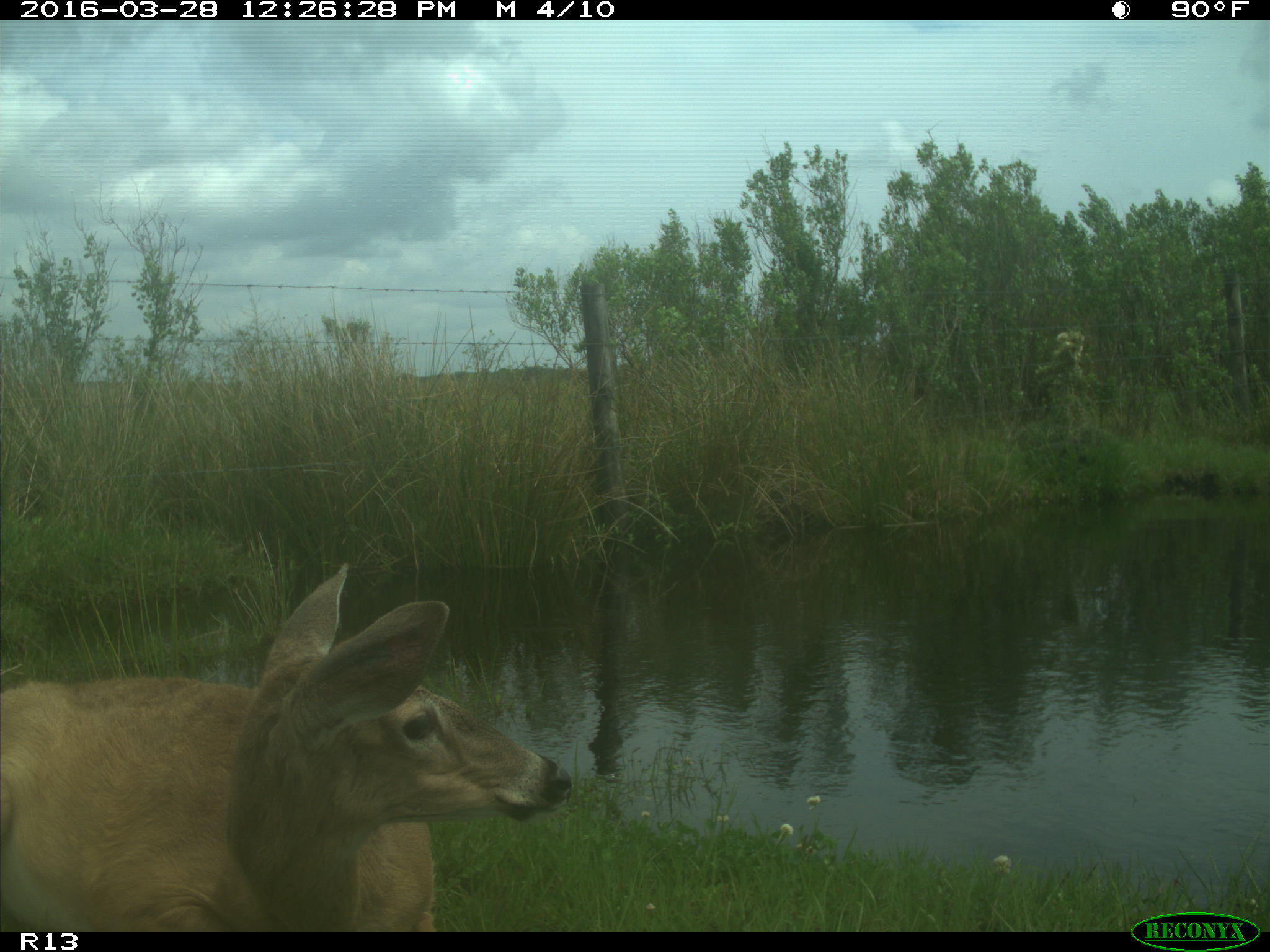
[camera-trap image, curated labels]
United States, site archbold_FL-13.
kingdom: Animalia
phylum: Chordata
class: Mammalia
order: Artiodactyla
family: Cervidae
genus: Odocoileus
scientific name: Odocoileus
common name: deer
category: unidentified deer